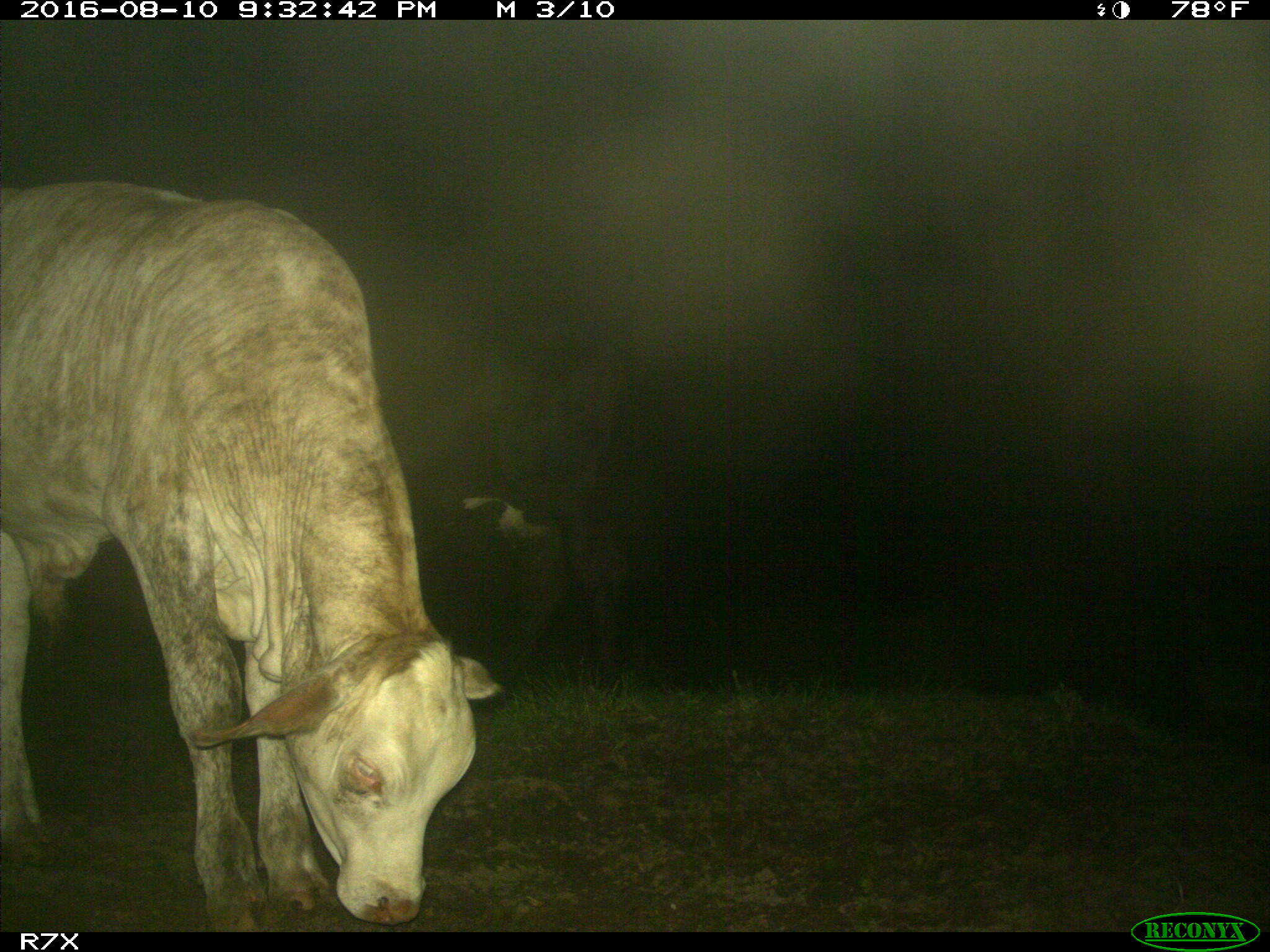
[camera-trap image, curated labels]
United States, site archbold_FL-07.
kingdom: Animalia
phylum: Chordata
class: Mammalia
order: Artiodactyla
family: Bovidae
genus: Bos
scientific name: Bos taurus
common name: domestic cow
Bos taurus (domestic cow).